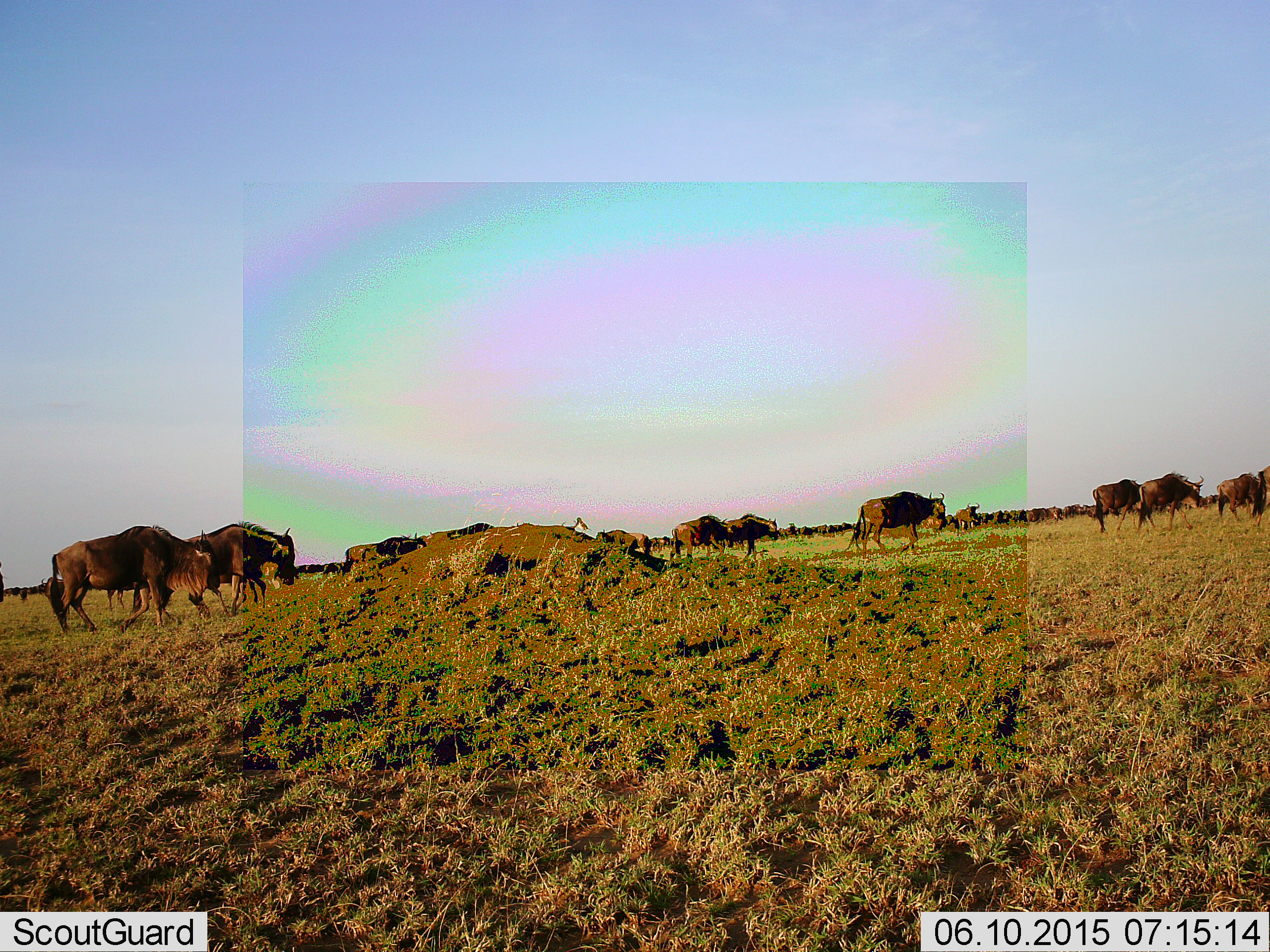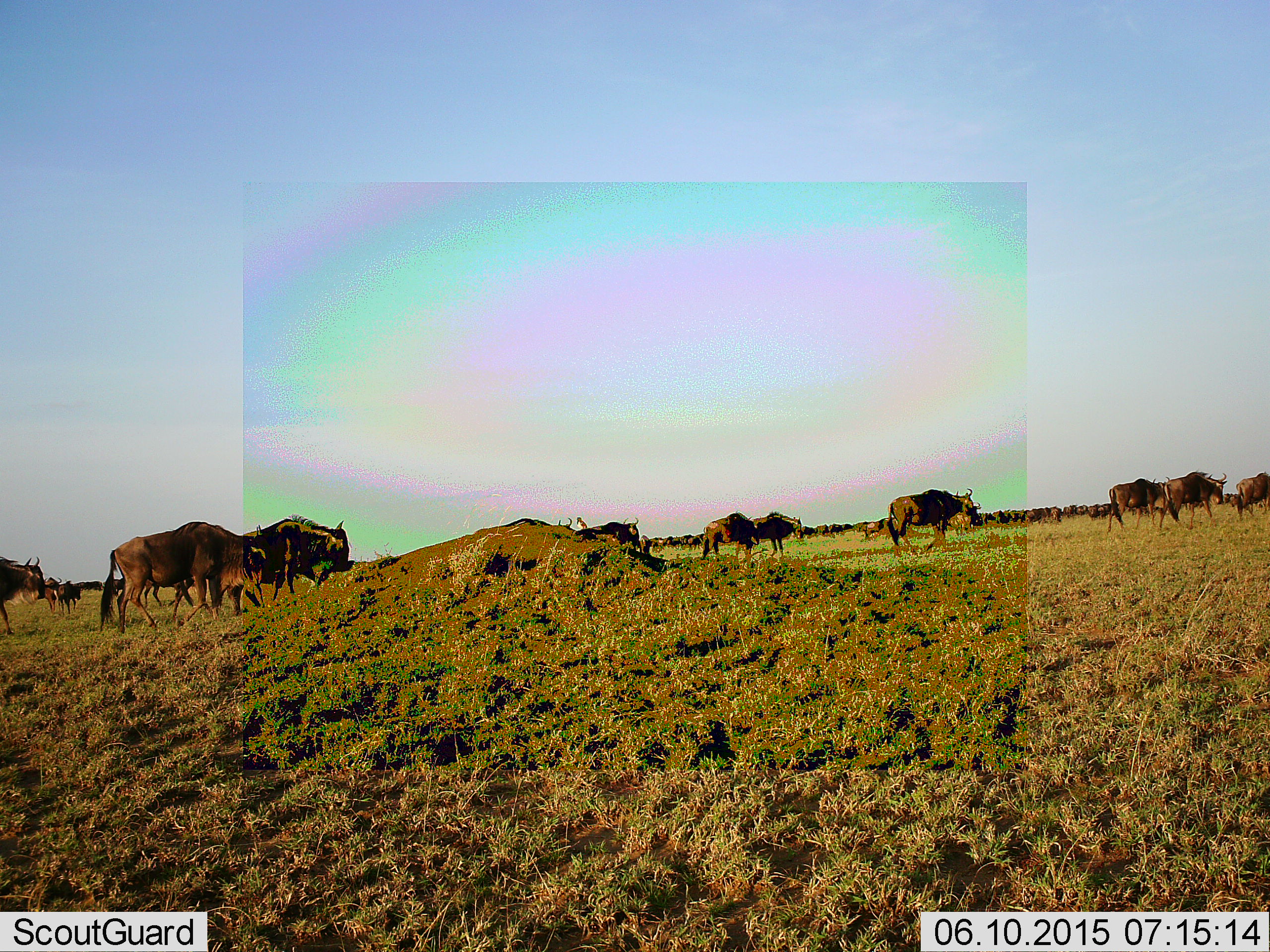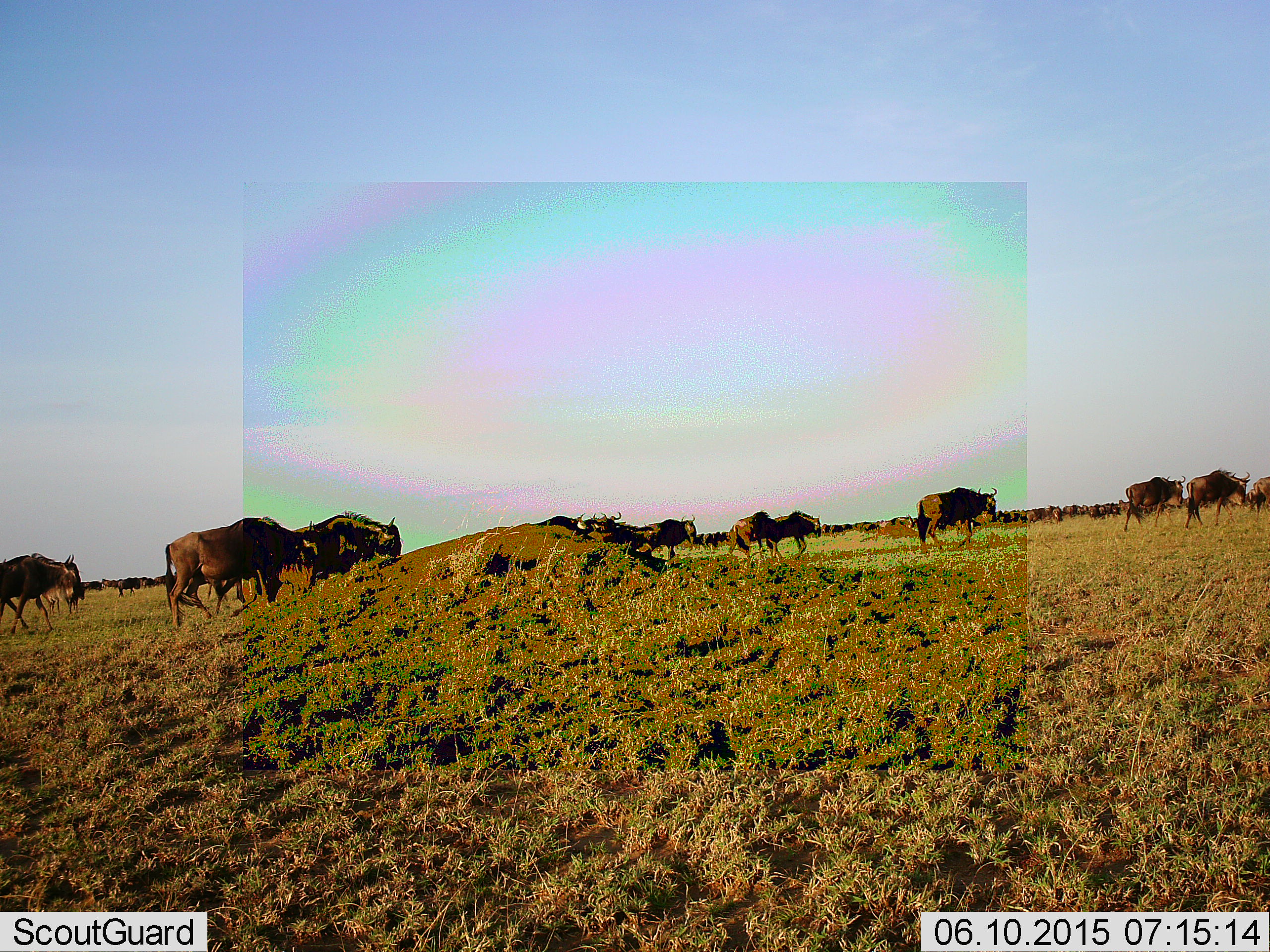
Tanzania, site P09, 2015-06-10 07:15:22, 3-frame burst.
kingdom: Animalia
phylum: Chordata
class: Mammalia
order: Artiodactyla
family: Bovidae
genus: Connochaetes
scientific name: Connochaetes taurinus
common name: blue wildebeest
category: wildebeest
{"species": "wildebeest (blue wildebeest) (Connochaetes taurinus)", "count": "11-50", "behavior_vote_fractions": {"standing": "30%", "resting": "0%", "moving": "100%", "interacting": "0%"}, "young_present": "10%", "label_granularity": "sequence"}